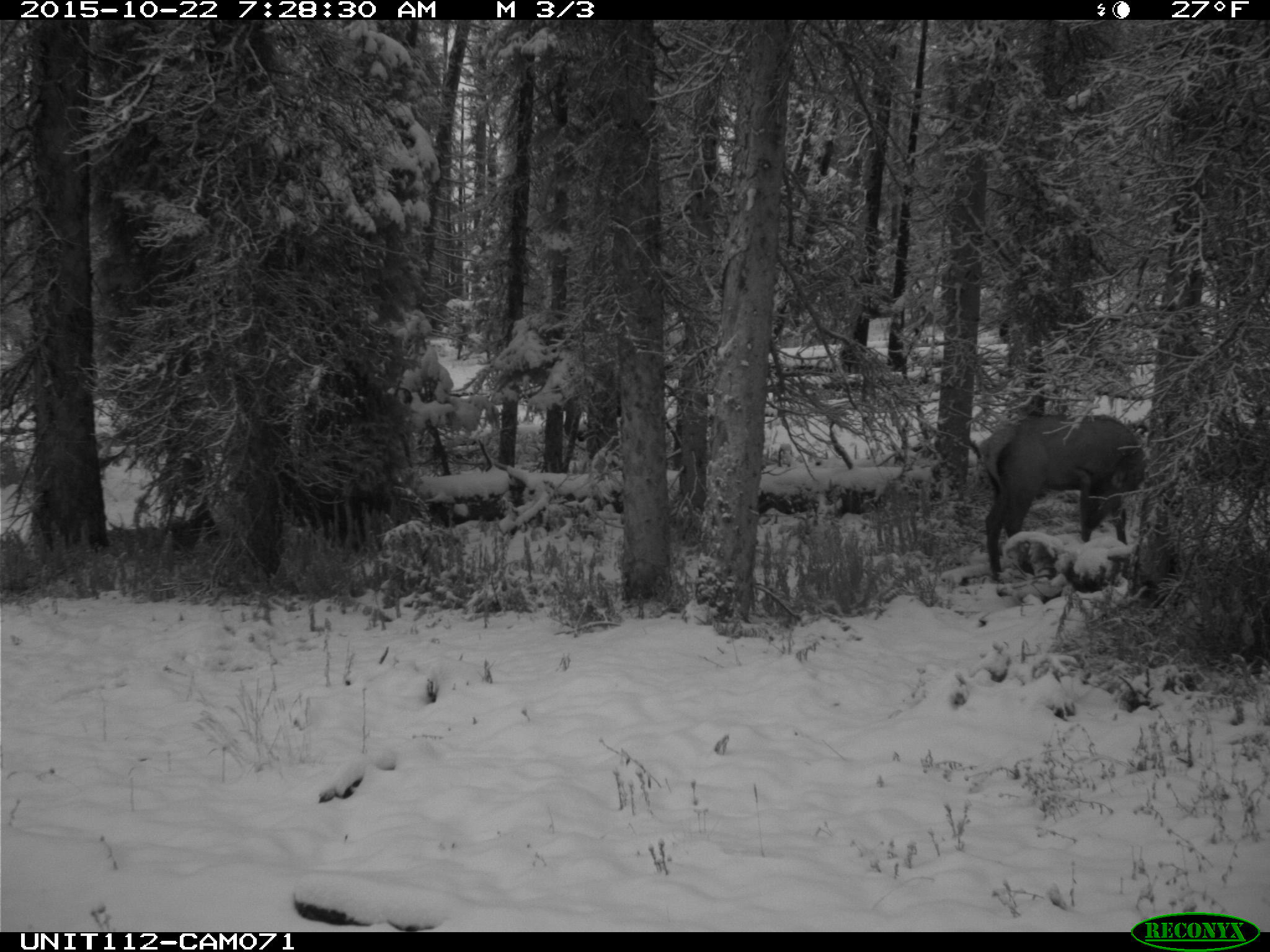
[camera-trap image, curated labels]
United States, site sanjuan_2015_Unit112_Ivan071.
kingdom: Animalia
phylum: Chordata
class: Mammalia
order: Artiodactyla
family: Cervidae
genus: Cervus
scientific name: Cervus elaphus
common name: red deer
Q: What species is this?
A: Cervus elaphus (red deer).